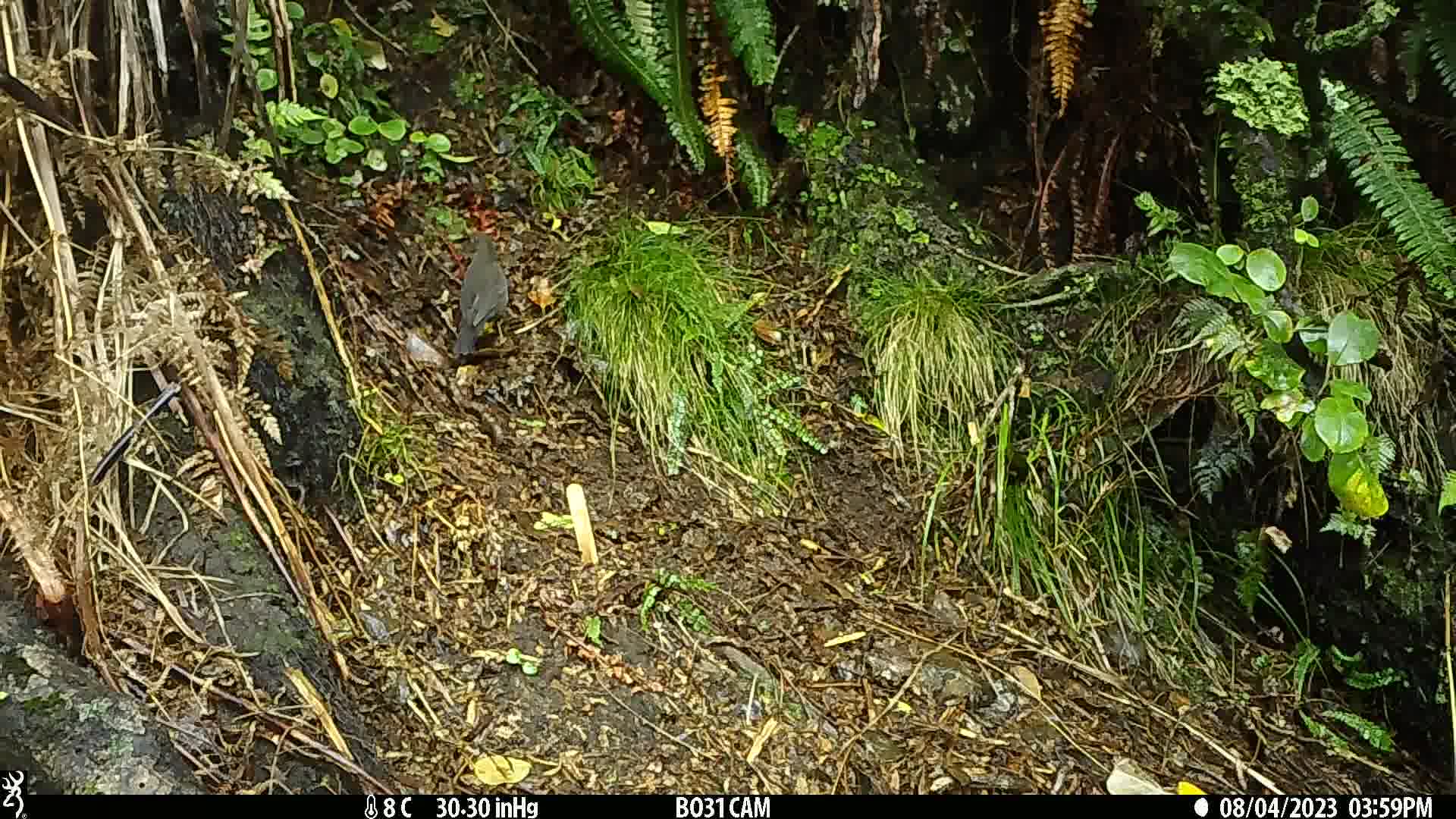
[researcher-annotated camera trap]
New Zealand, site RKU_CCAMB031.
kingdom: Animalia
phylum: Chordata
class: Aves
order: Passeriformes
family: Turdidae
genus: Turdus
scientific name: Turdus merula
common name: eurasian blackbird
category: blackbird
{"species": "blackbird (eurasian blackbird) (Turdus merula)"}